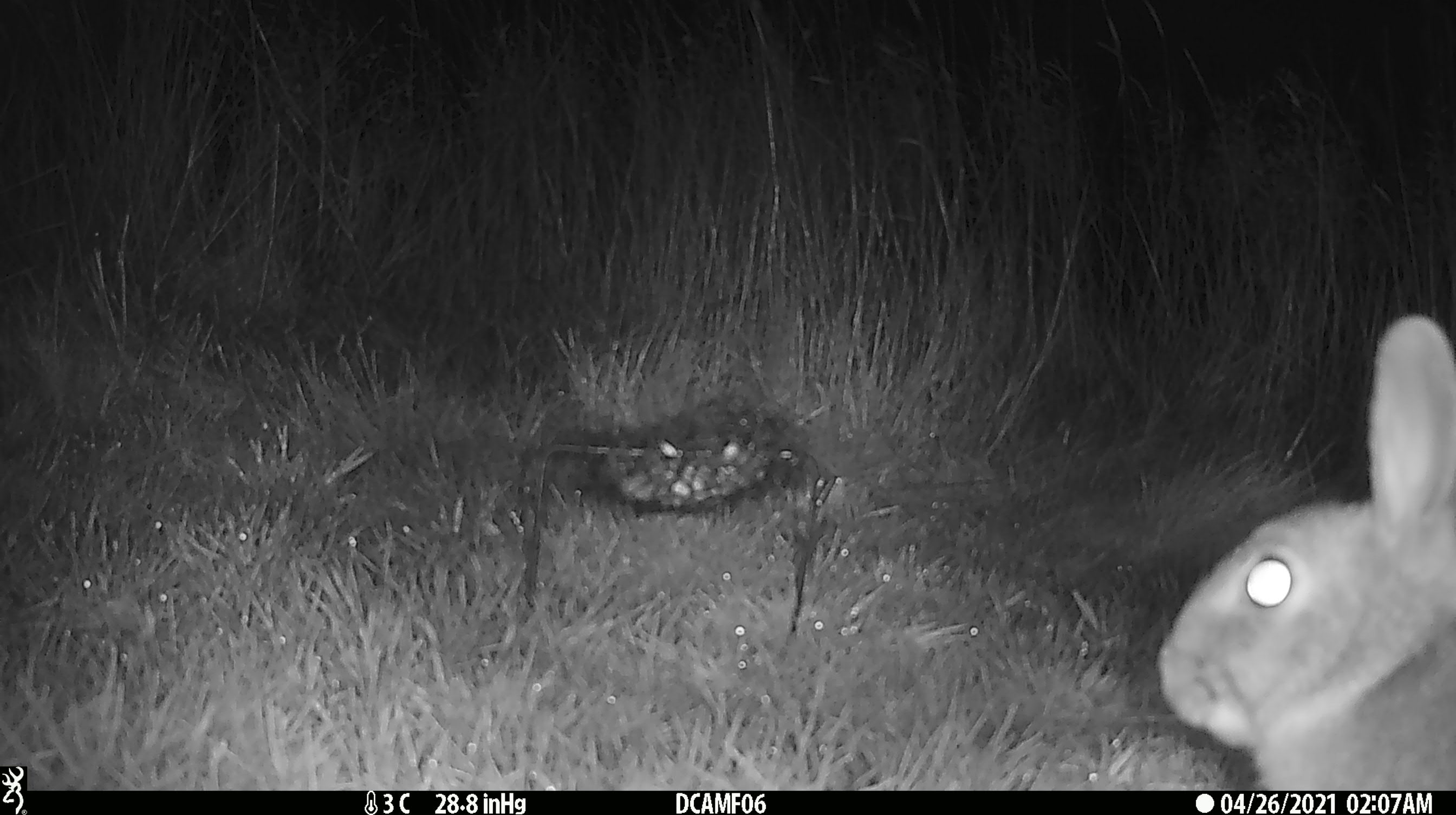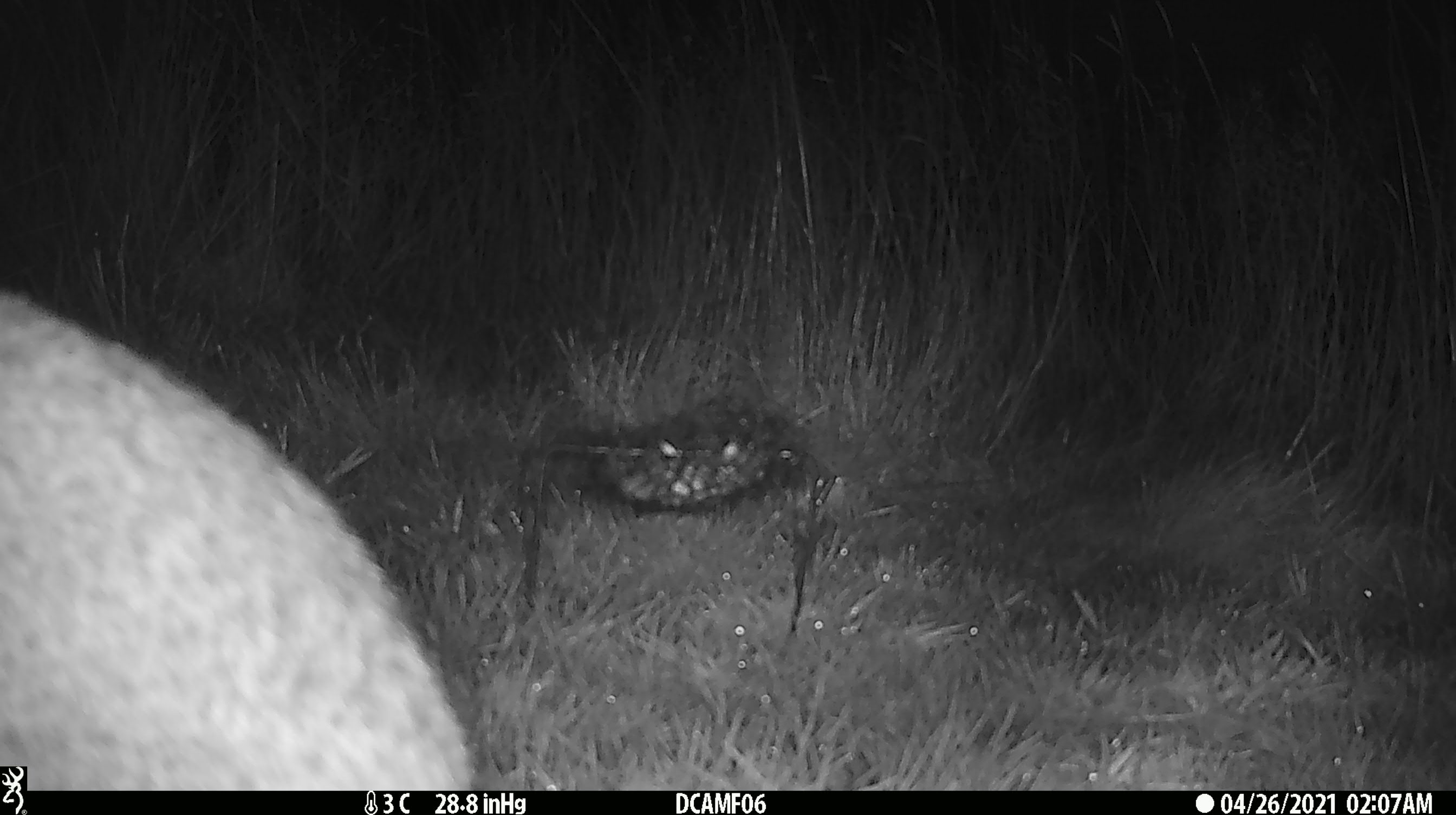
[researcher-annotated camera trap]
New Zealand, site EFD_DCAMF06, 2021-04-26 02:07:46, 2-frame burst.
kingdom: Animalia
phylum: Chordata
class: Mammalia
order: Lagomorpha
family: Leporidae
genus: Lepus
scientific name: Lepus europaeus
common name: brown hare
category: hare